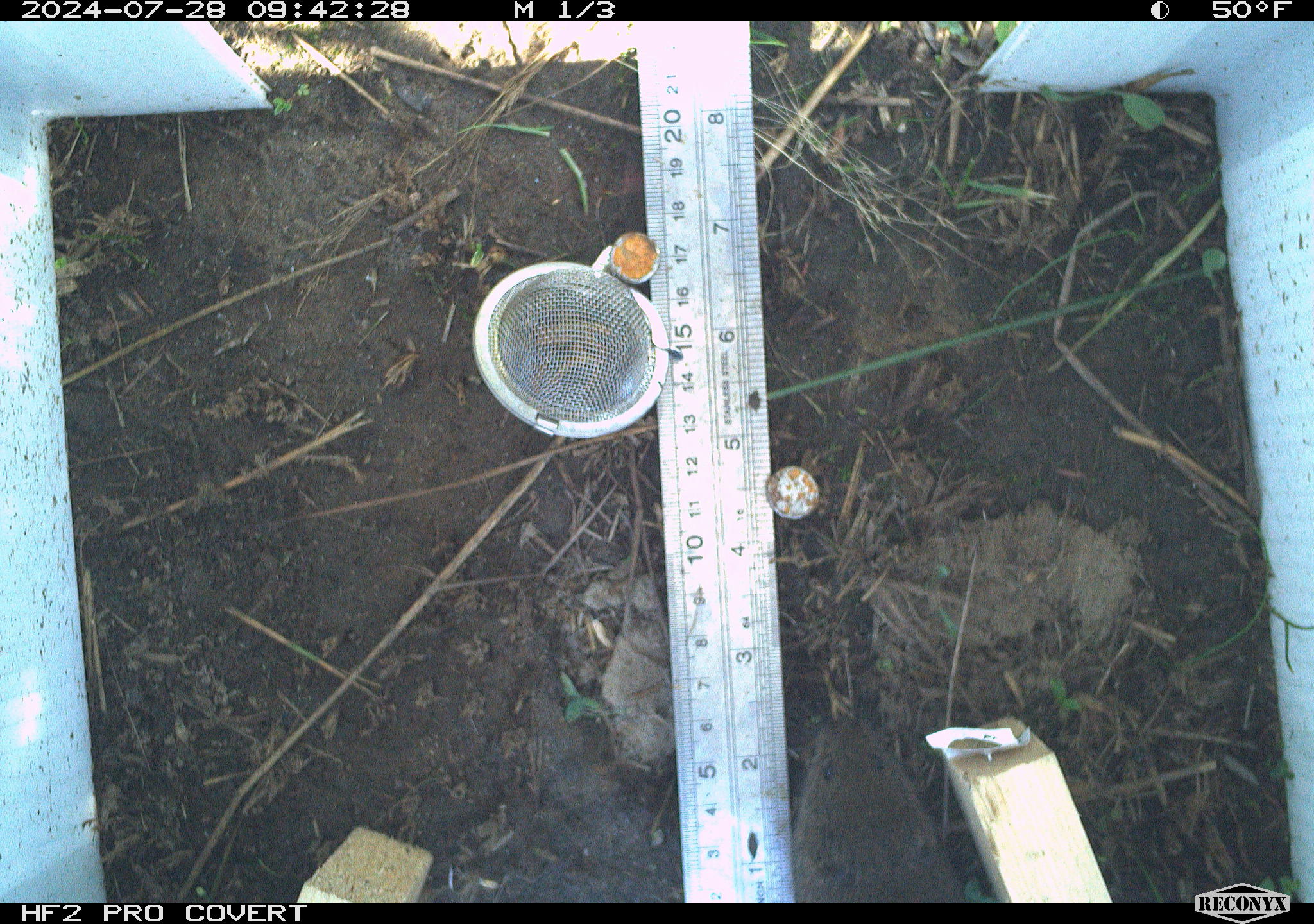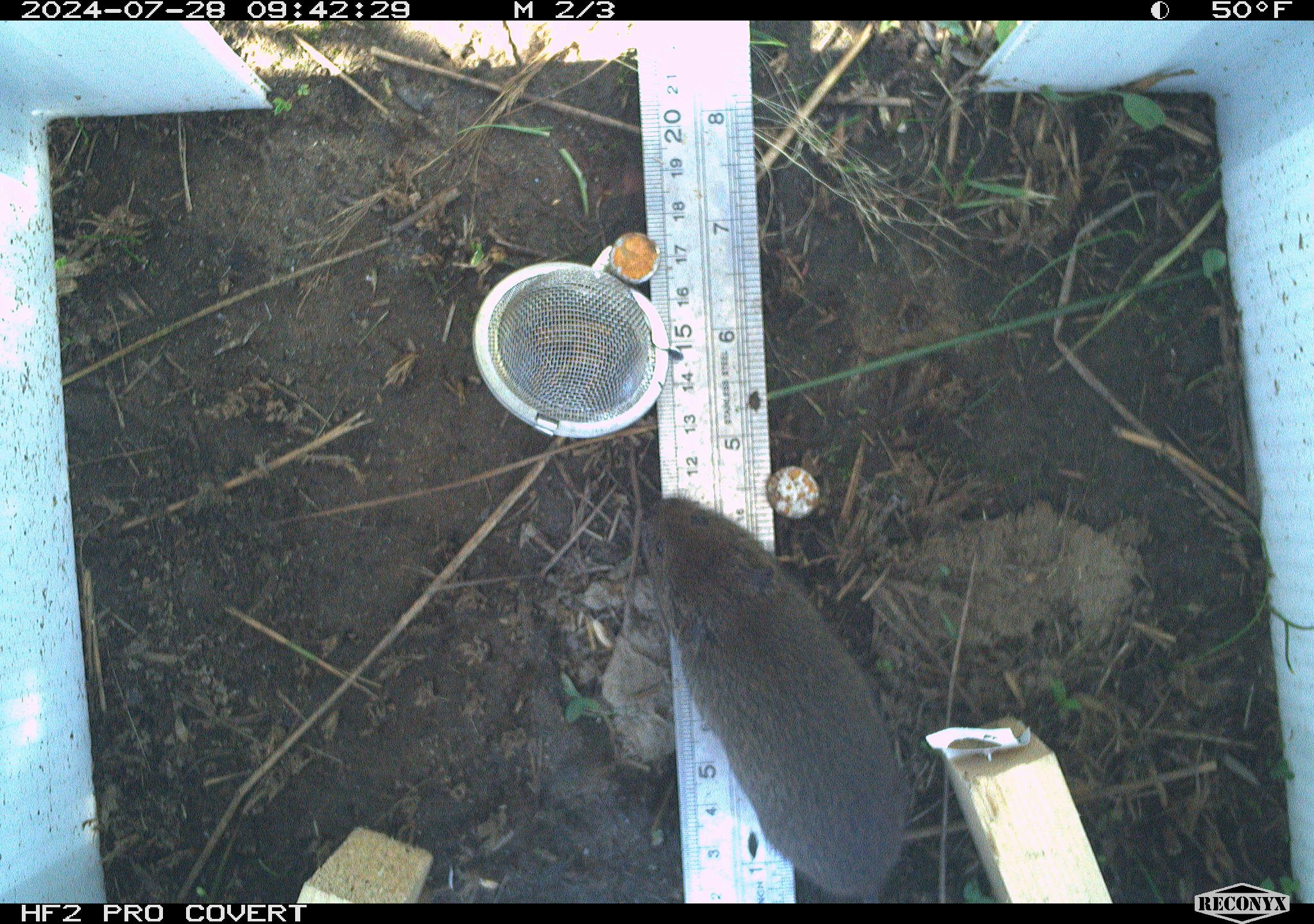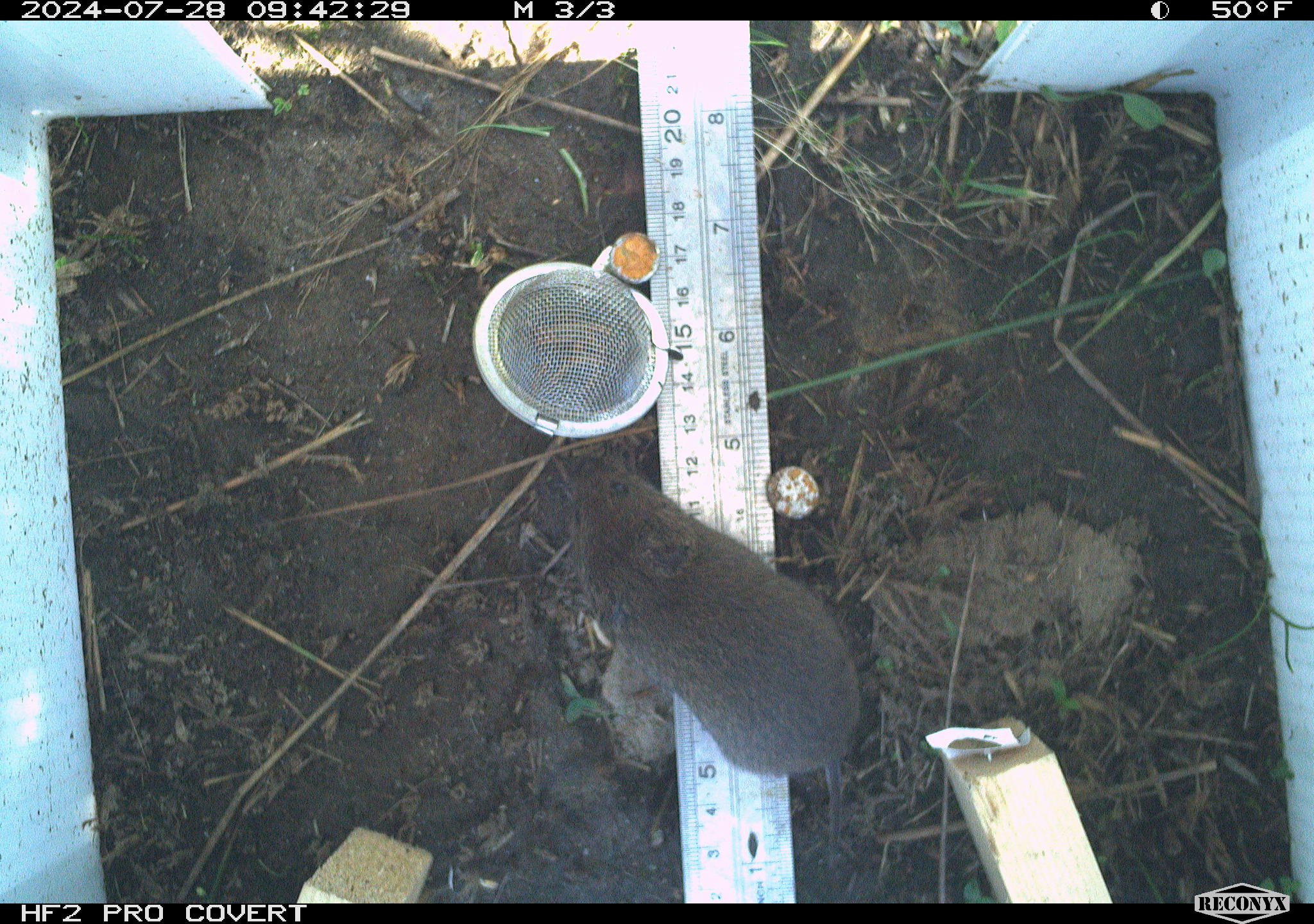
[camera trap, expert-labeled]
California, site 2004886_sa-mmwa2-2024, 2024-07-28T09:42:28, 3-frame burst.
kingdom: Animalia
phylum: Chordata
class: Mammalia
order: Rodentia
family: Cricetidae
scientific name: Arvicolinae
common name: voles, lemmings, and muskrats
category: arvicolinae subfamily